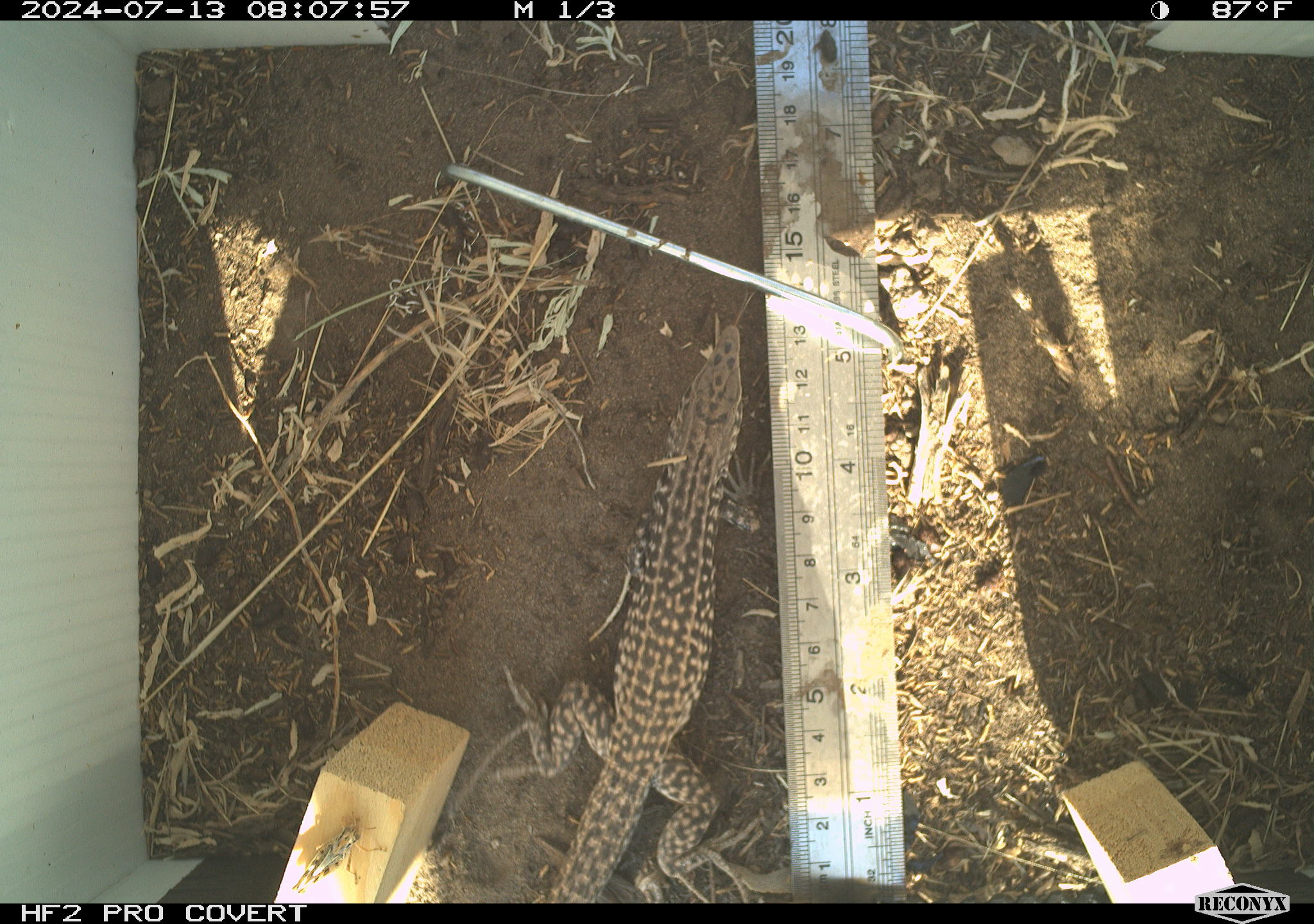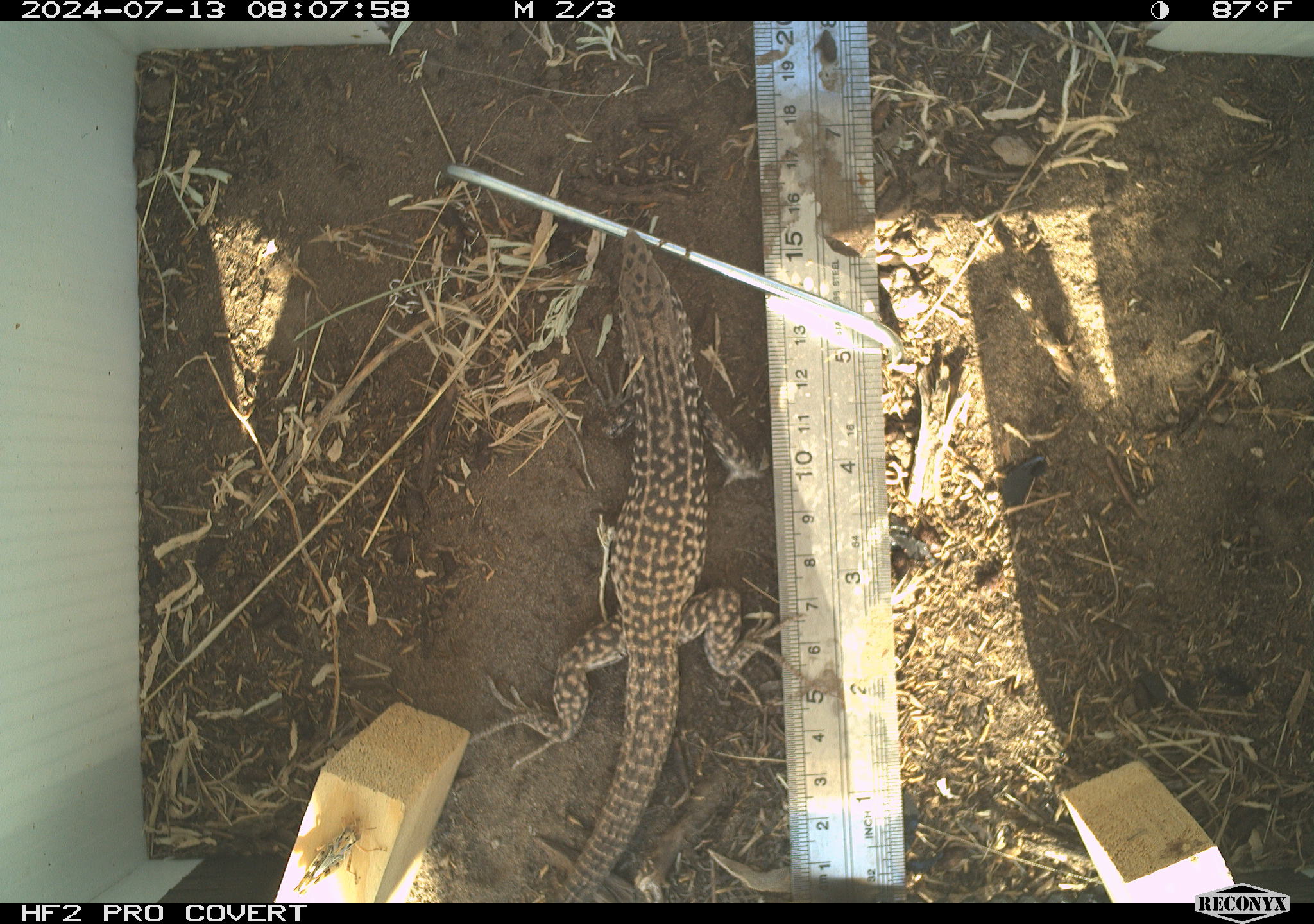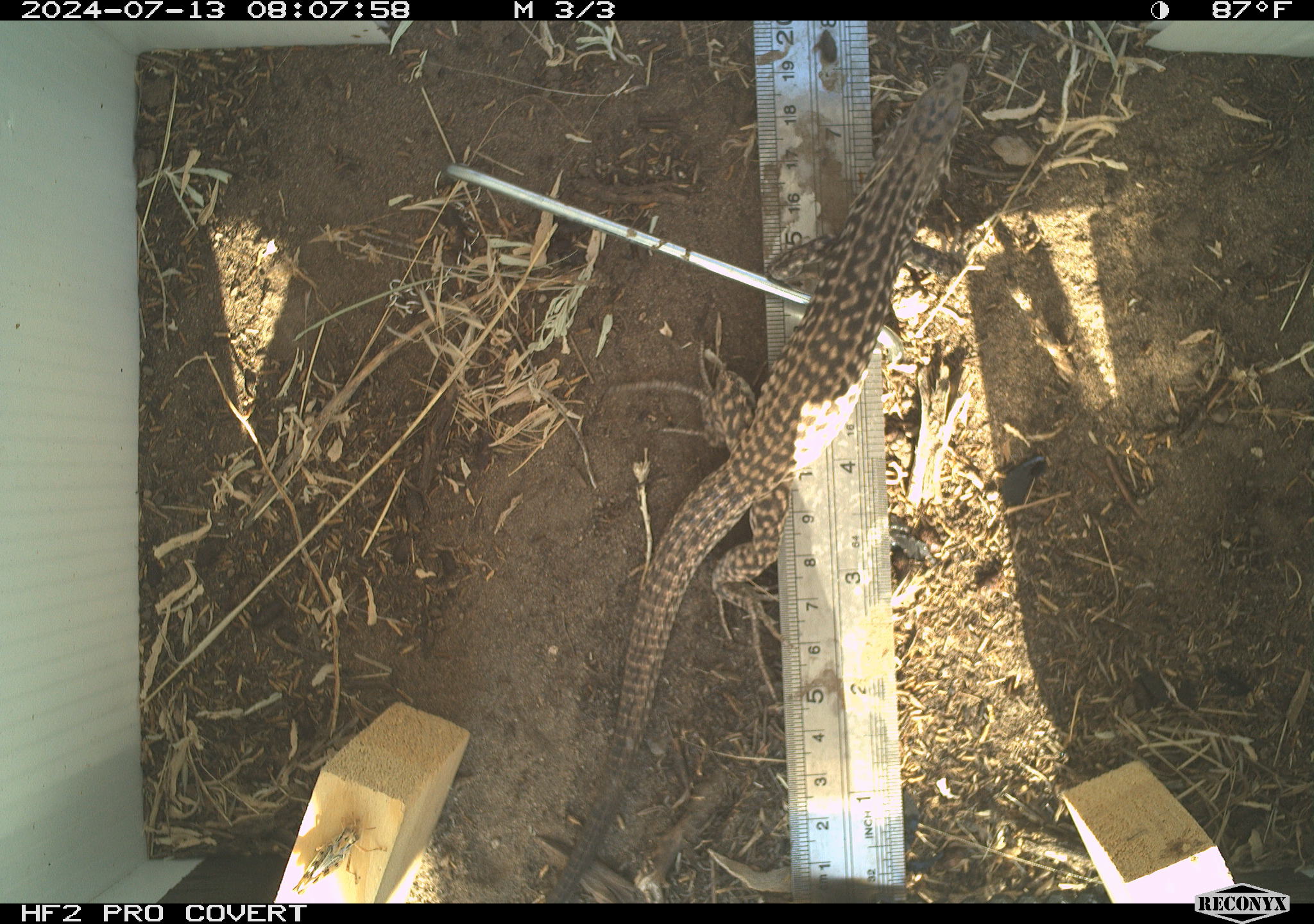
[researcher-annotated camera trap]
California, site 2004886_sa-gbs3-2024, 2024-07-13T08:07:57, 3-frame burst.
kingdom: Animalia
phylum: Chordata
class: Reptilia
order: Squamata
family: Teiidae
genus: Aspidoscelis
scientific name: Aspidoscelis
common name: whiptail lizards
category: aspidoscelis species